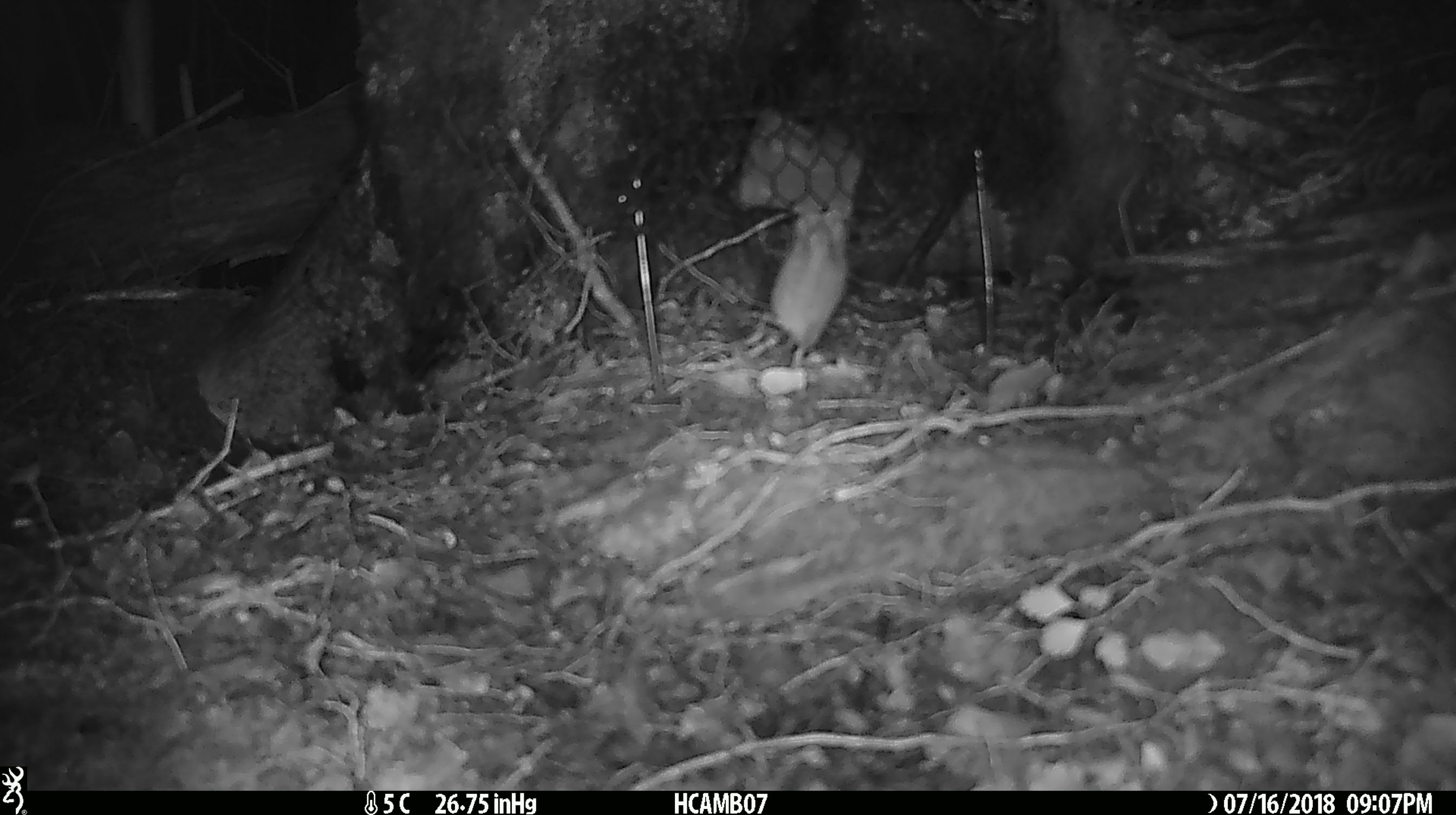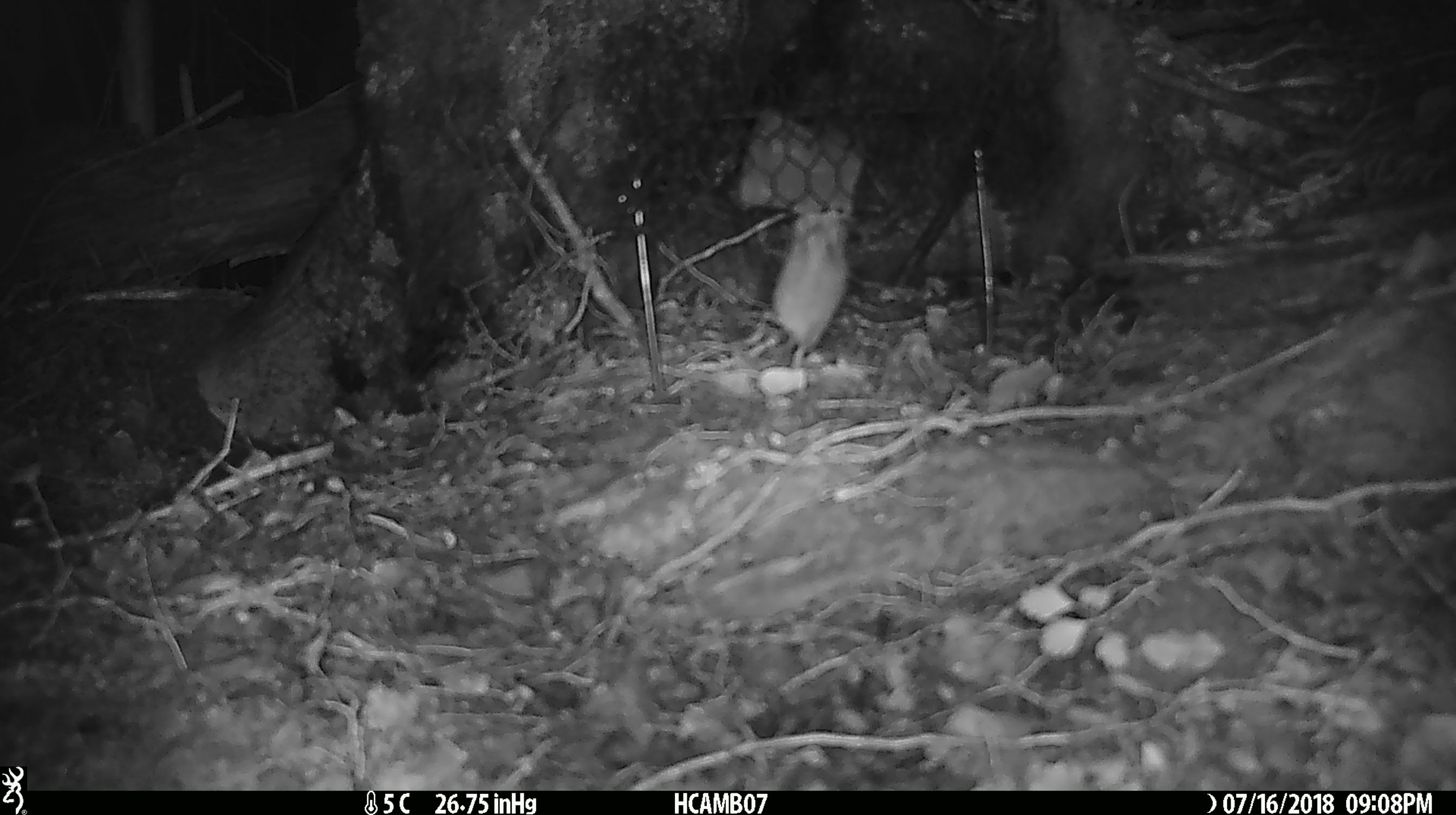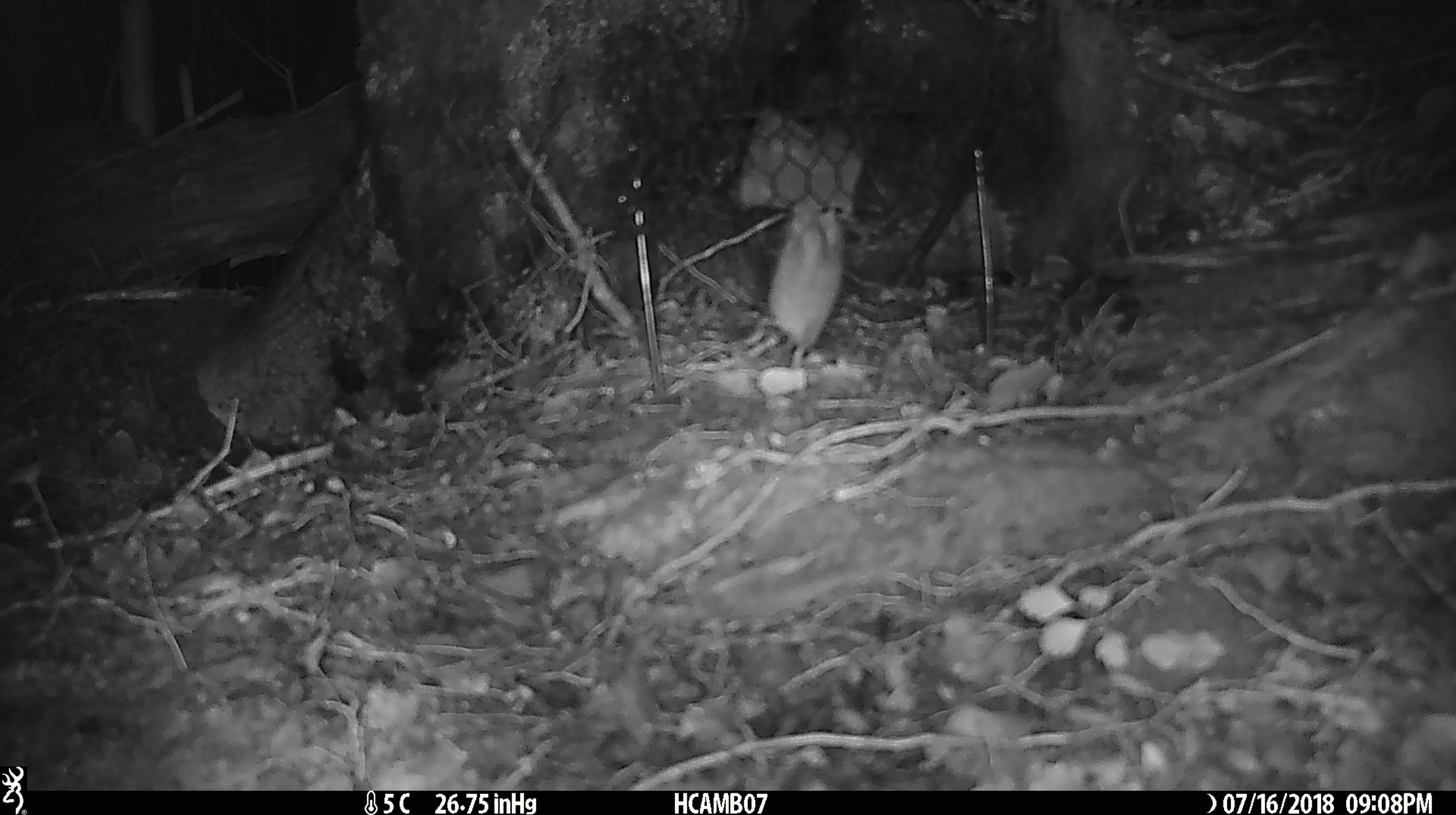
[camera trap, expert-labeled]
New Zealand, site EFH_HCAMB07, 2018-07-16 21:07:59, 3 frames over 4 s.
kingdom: Animalia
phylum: Chordata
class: Mammalia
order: Rodentia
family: Muridae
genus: Mus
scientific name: Mus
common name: mouse